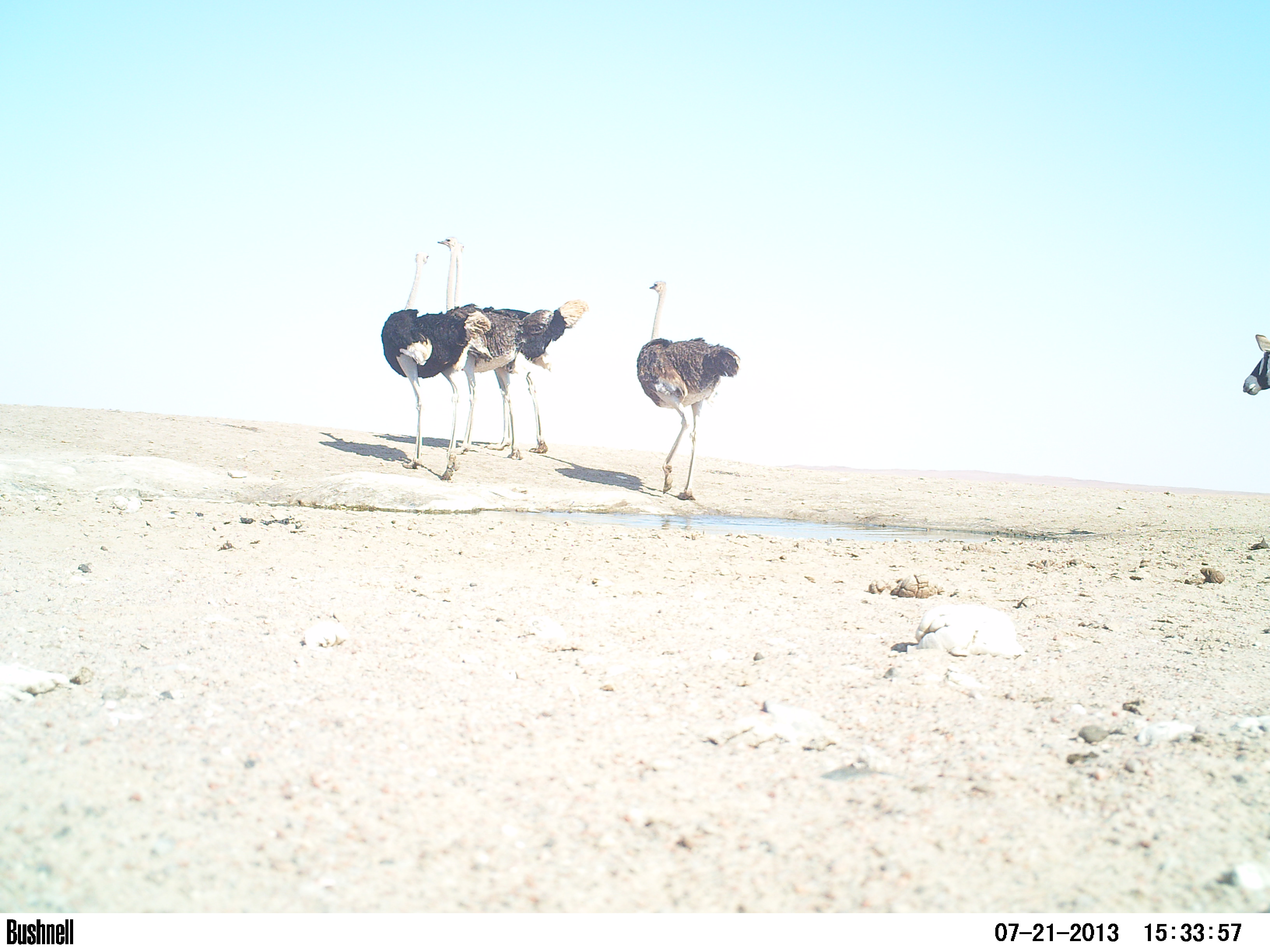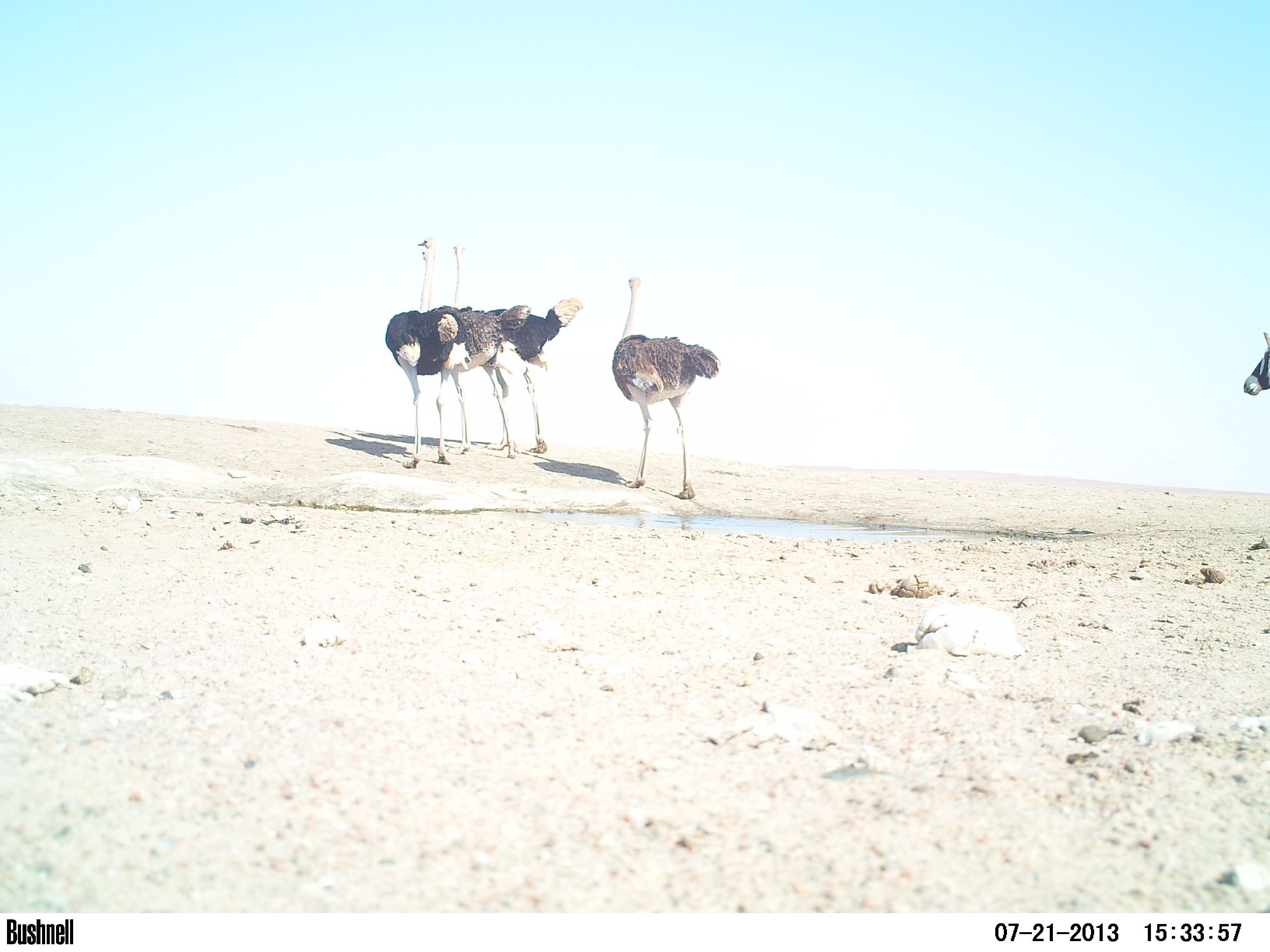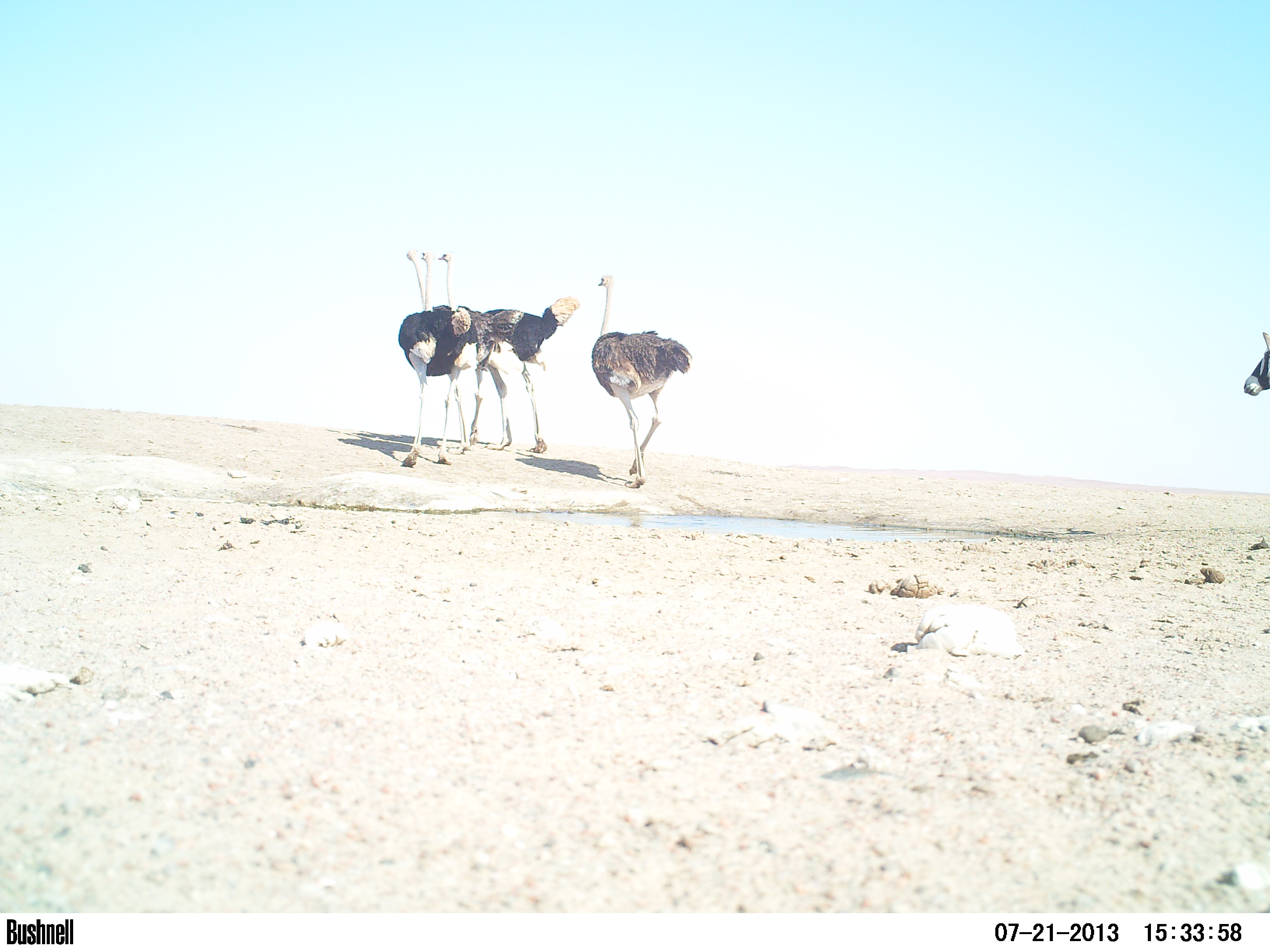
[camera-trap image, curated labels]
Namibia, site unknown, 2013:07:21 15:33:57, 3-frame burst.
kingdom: Animalia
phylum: Chordata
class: Aves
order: Struthioniformes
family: Struthionidae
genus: Struthio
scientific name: Struthio camelus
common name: common ostrich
Struthio camelus (common ostrich).